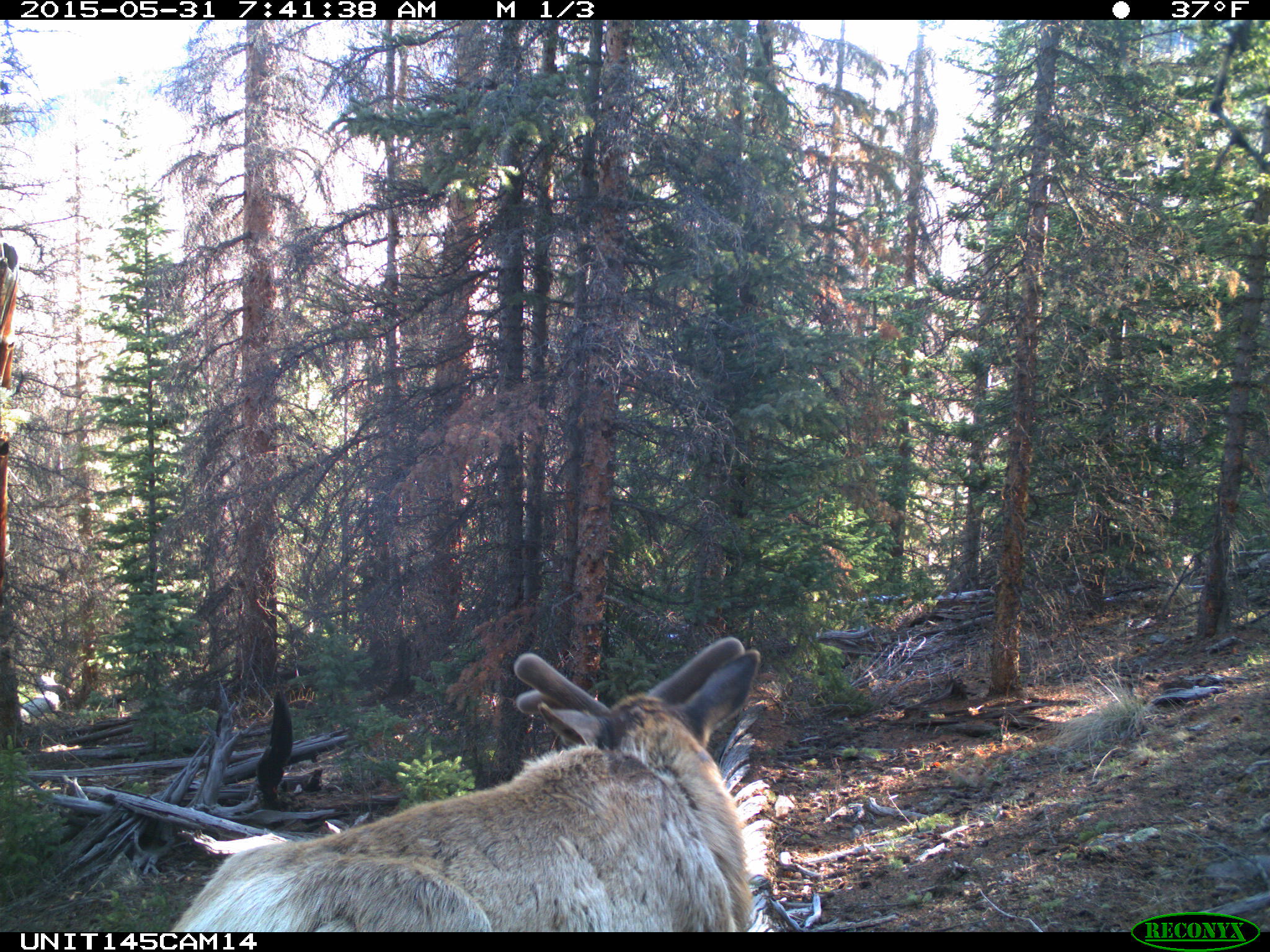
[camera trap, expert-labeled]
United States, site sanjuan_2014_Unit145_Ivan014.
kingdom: Animalia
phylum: Chordata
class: Mammalia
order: Artiodactyla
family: Cervidae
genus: Cervus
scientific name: Cervus elaphus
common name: red deer